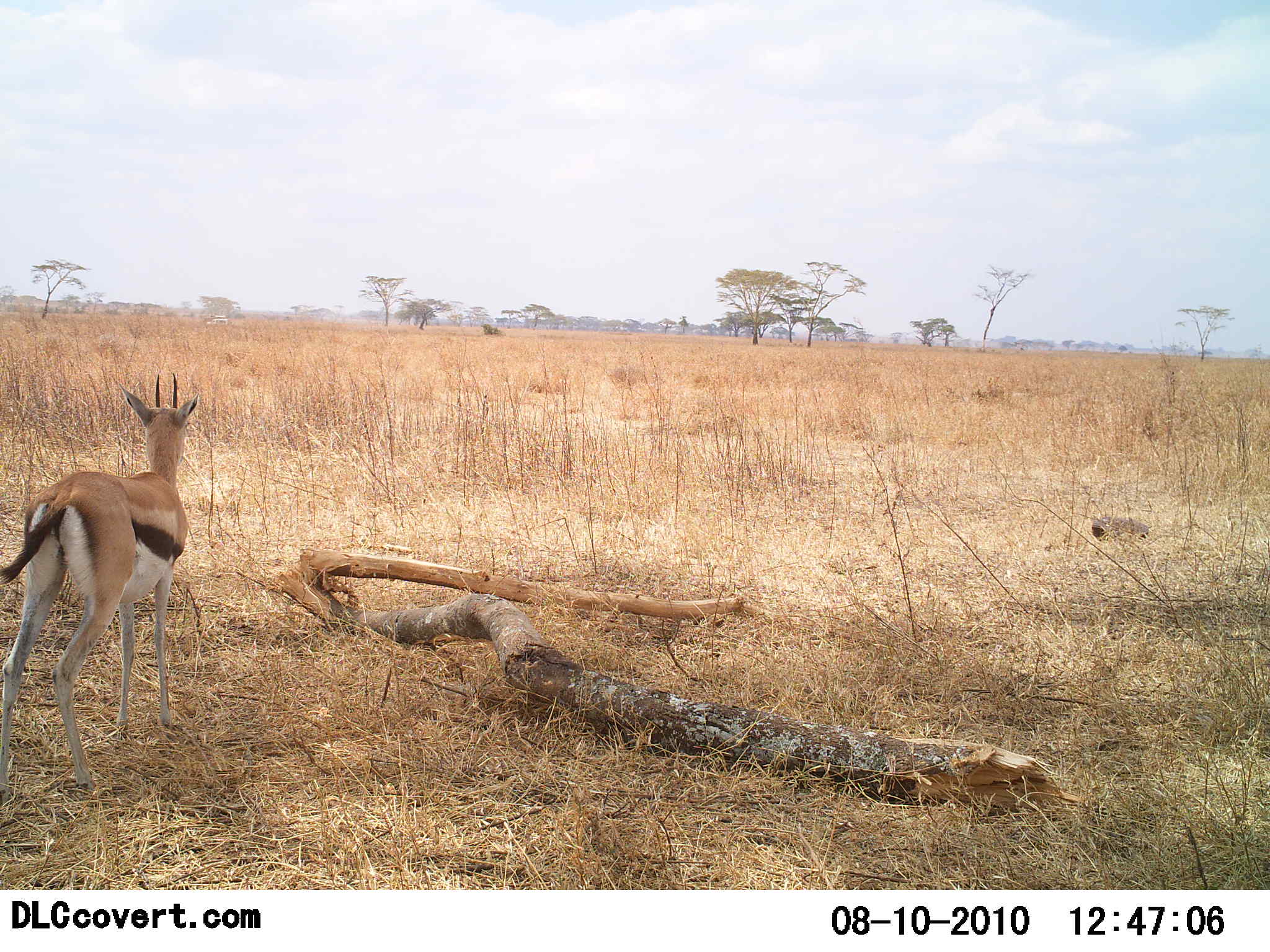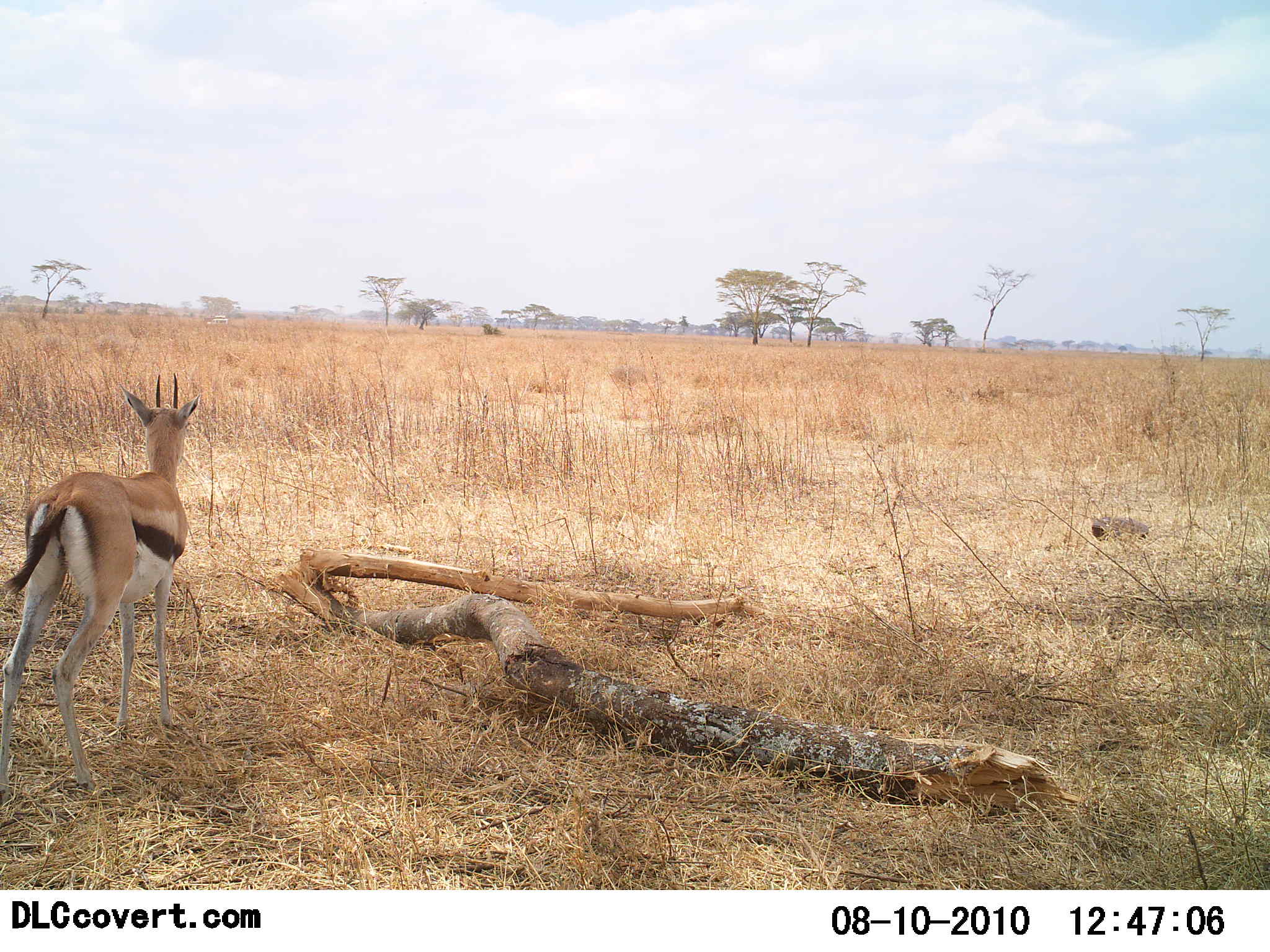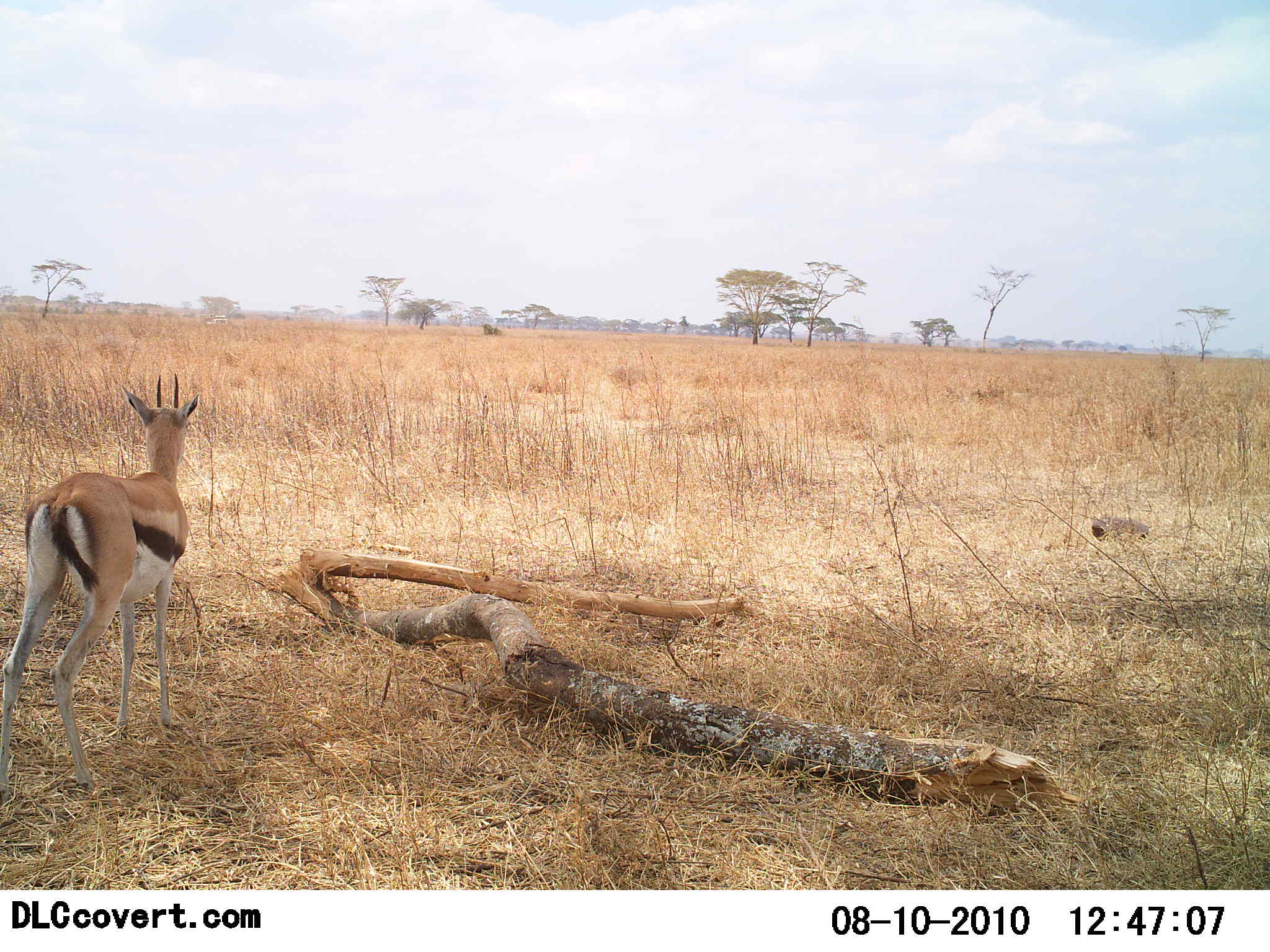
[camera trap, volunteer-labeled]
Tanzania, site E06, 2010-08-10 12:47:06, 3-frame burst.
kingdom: Animalia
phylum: Chordata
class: Mammalia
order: Artiodactyla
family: Bovidae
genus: Eudorcas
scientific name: Eudorcas thomsonii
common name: thomson's gazelle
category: gazellethomsons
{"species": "gazellethomsons (thomson's gazelle) (Eudorcas thomsonii)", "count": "1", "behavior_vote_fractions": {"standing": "100%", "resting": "0%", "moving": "0%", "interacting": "0%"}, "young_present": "0%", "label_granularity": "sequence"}